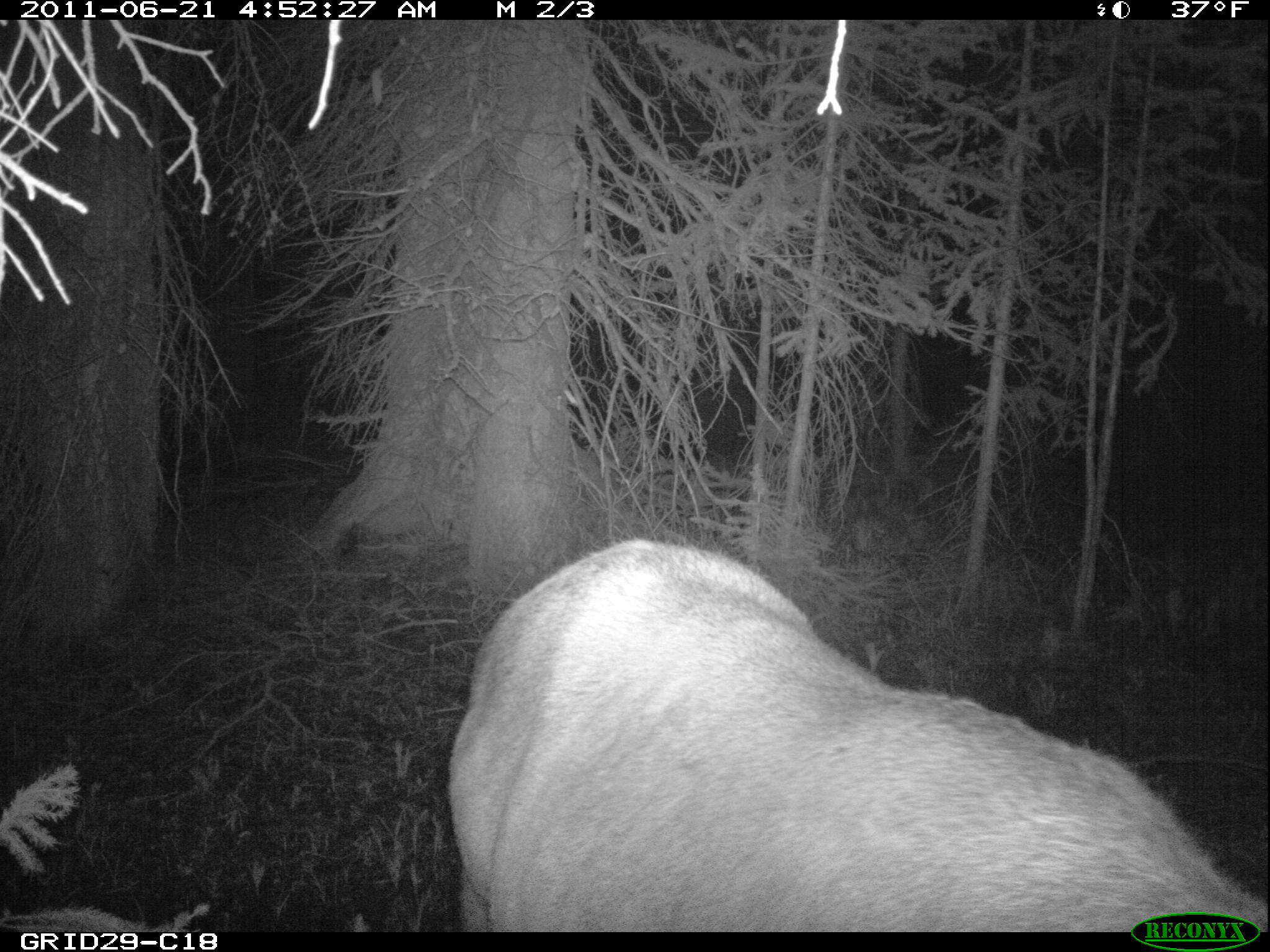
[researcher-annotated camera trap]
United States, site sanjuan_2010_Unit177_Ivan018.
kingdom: Animalia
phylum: Chordata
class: Mammalia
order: Artiodactyla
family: Cervidae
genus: Cervus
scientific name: Cervus elaphus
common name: red deer